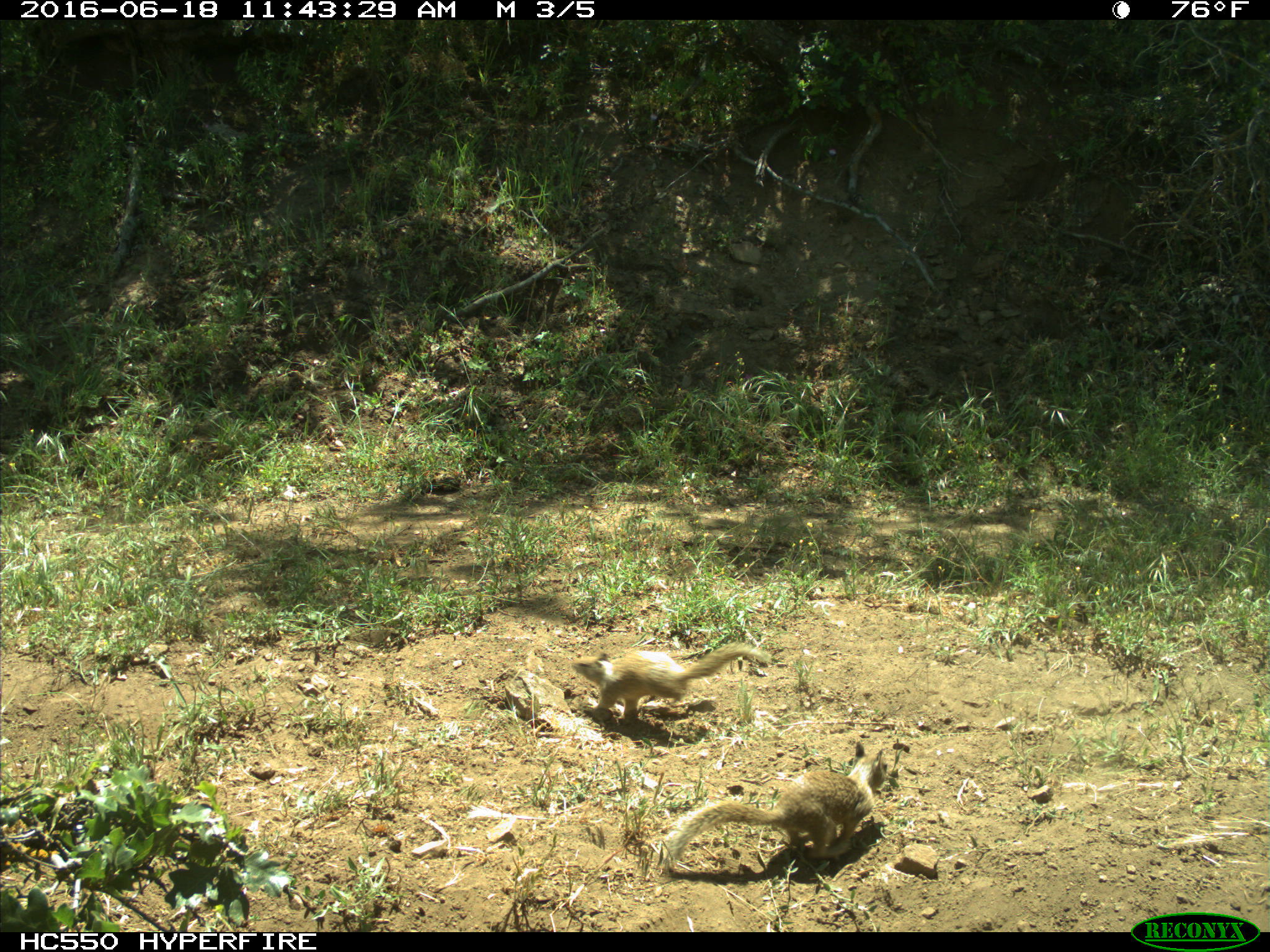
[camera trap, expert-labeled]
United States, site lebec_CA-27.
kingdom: Animalia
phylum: Chordata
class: Mammalia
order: Rodentia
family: Sciuridae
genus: Otospermophilus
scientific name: Otospermophilus beecheyi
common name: california ground squirrel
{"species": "Otospermophilus beecheyi (california ground squirrel)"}